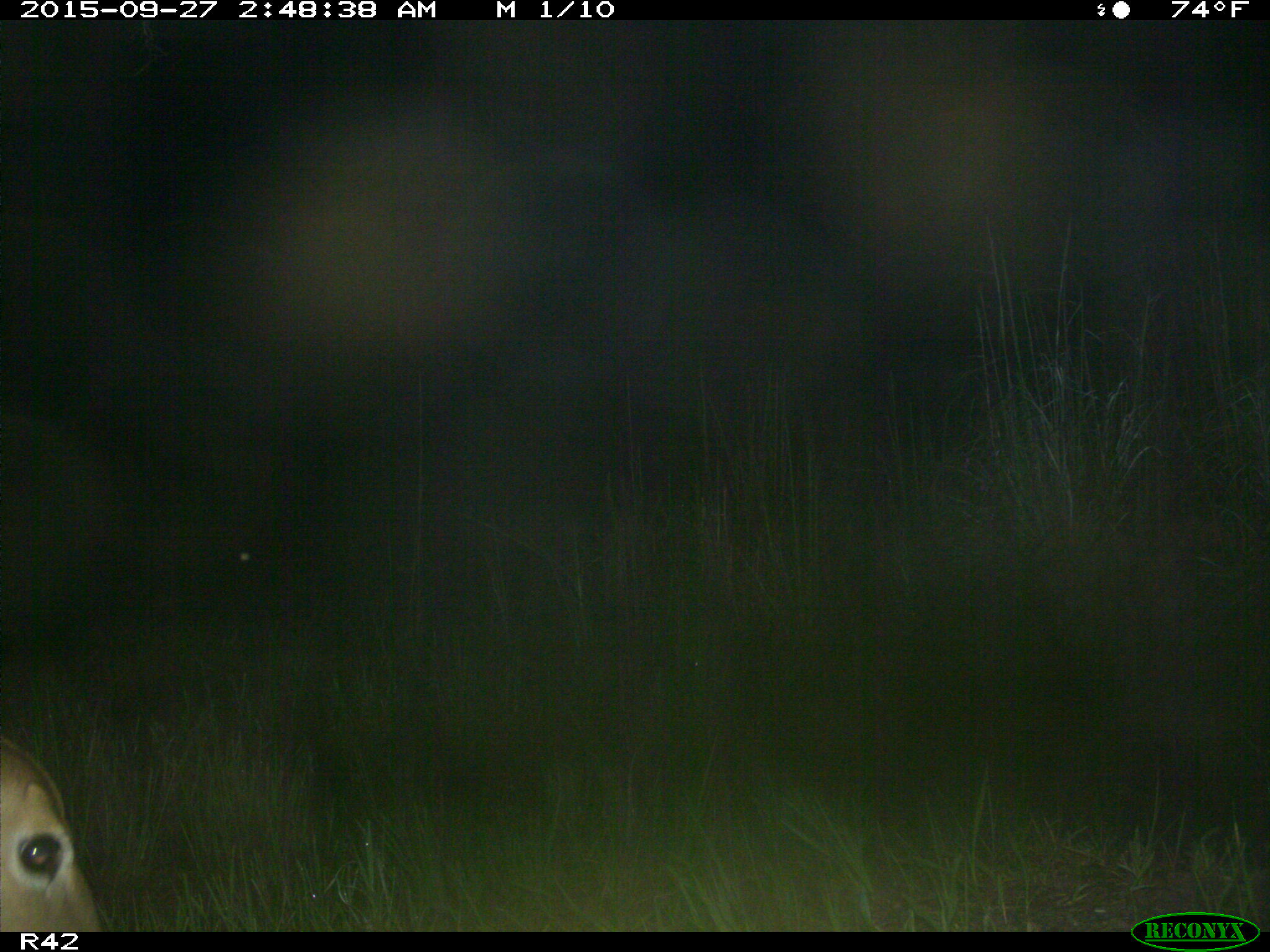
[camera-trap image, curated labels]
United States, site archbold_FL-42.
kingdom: Animalia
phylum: Chordata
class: Mammalia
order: Artiodactyla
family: Cervidae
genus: Odocoileus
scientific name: Odocoileus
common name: deer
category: unidentified deer